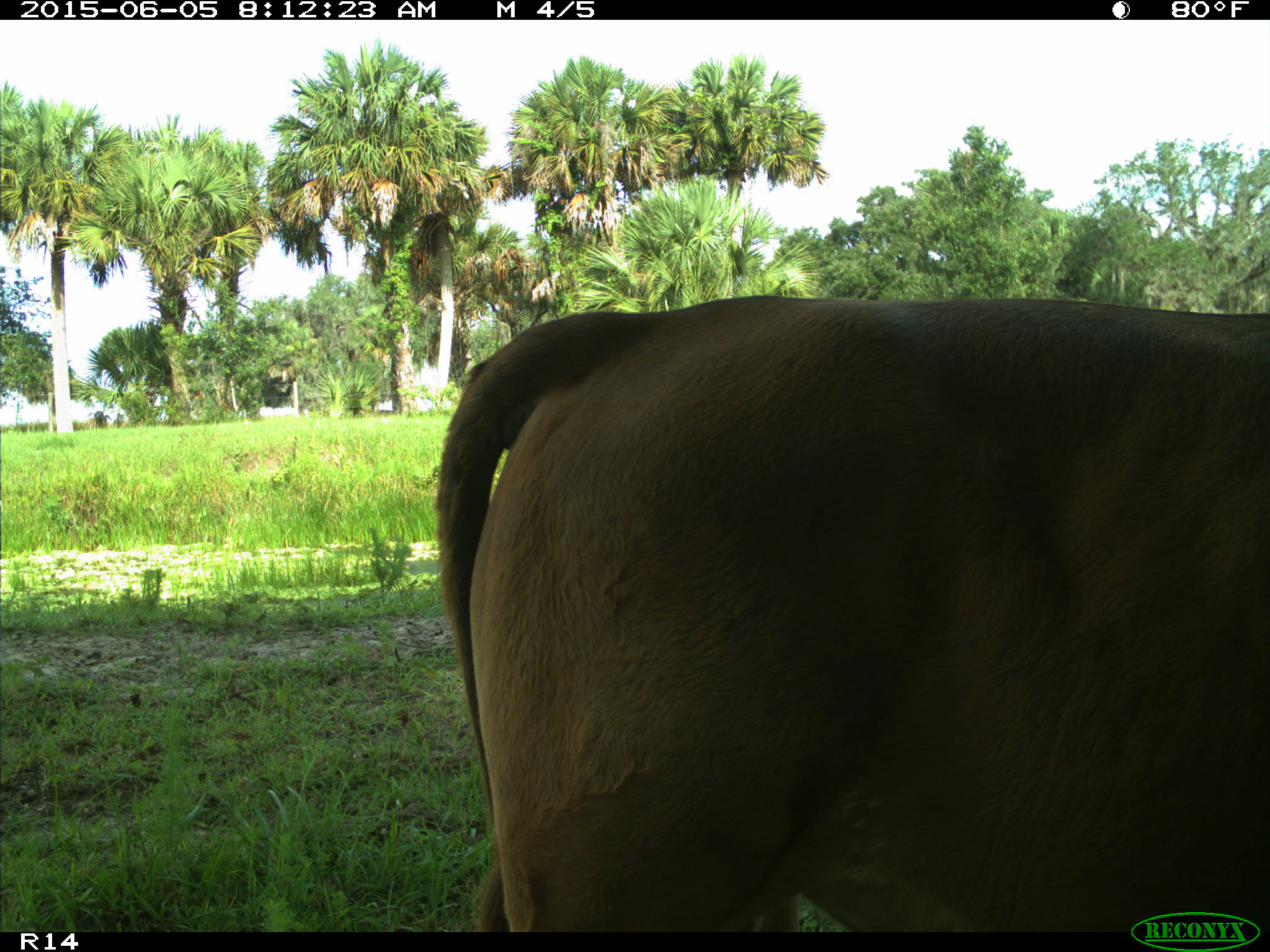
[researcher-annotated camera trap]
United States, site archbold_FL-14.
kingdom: Animalia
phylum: Chordata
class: Mammalia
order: Artiodactyla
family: Bovidae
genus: Bos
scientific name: Bos taurus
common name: domestic cow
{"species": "Bos taurus (domestic cow)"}